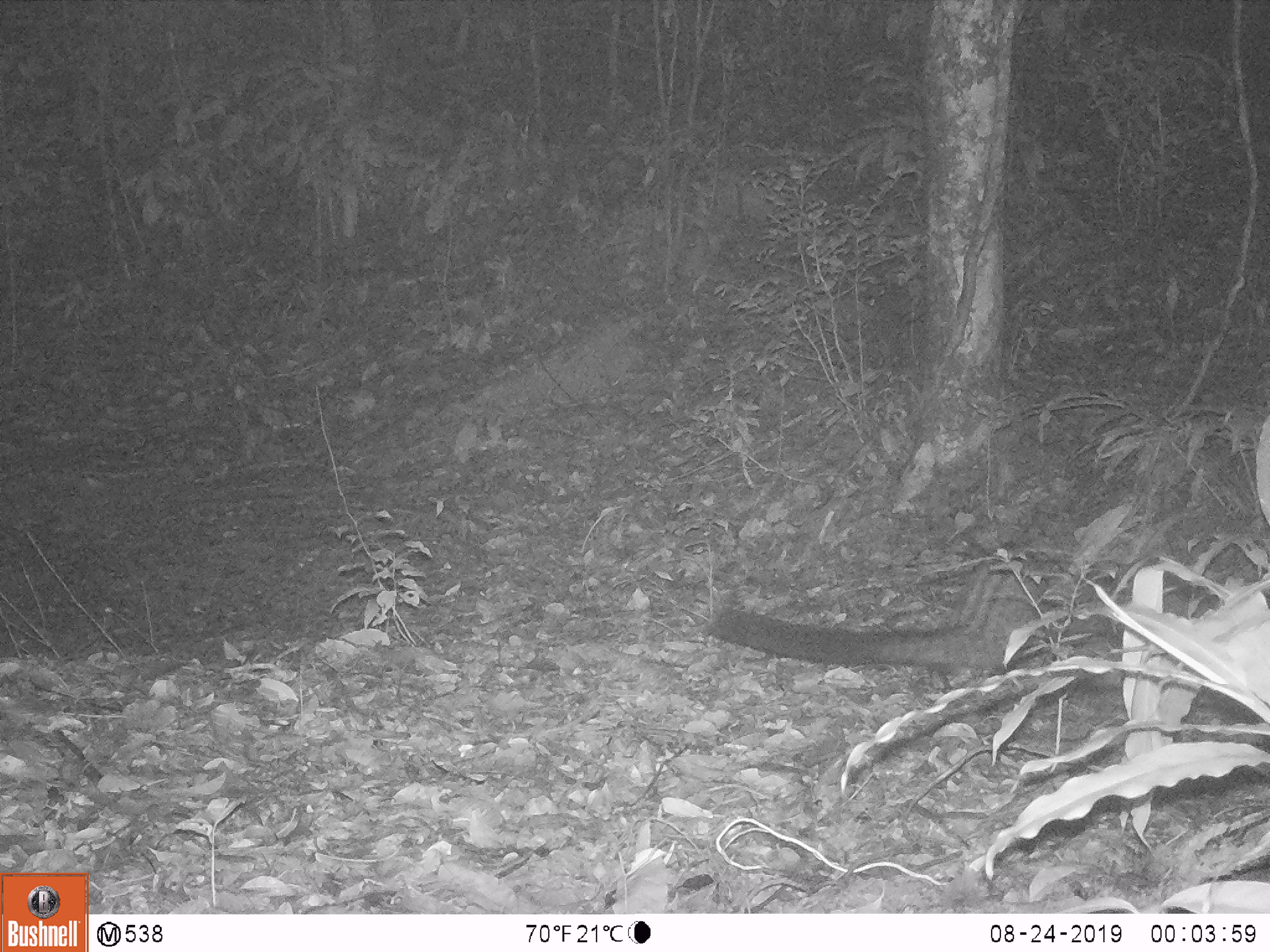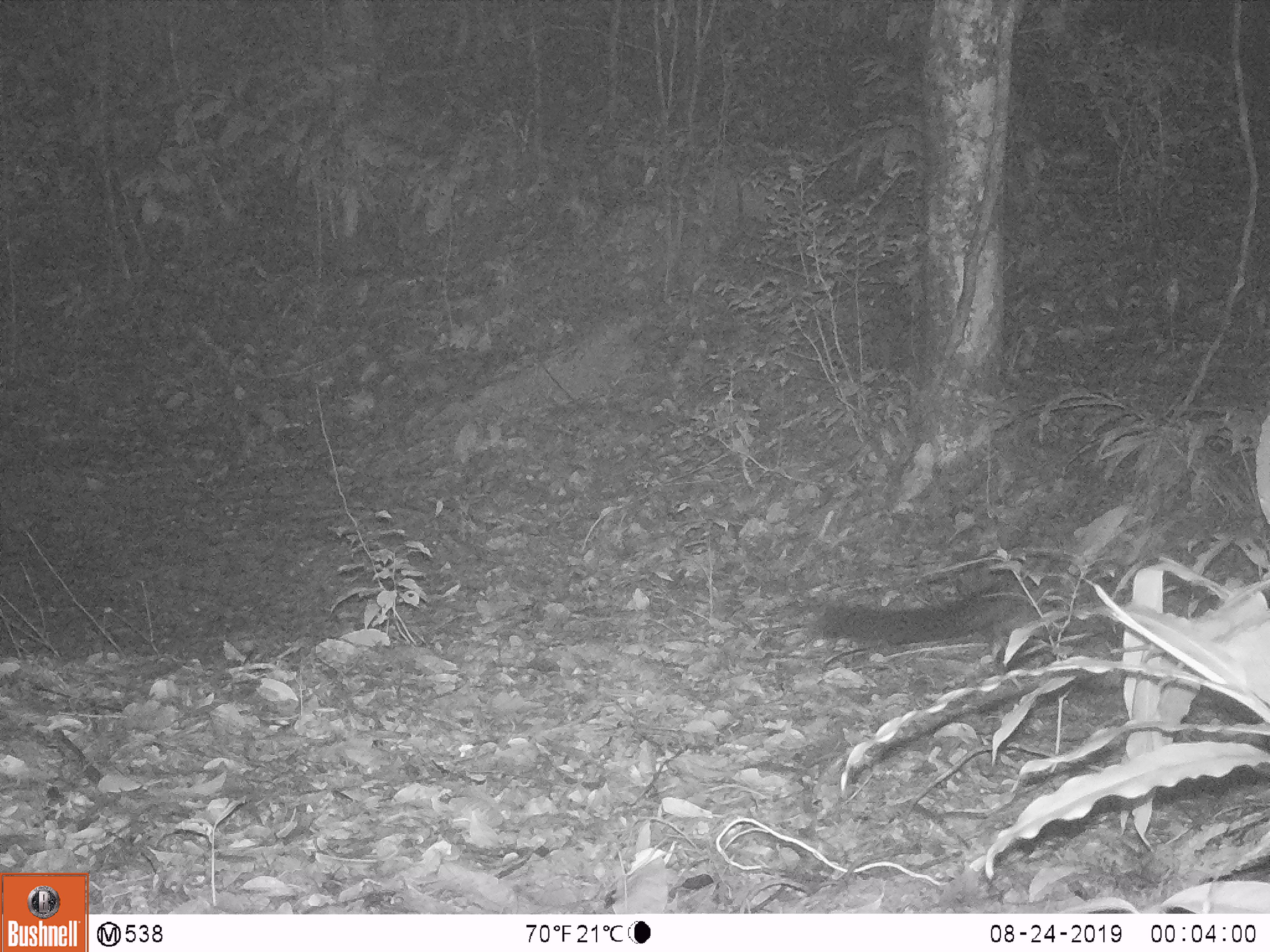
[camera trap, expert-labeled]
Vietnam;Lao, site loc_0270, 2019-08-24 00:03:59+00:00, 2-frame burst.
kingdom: Animalia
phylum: Chordata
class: Mammalia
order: Carnivora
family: Viverridae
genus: Paradoxurus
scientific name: Paradoxurus hermaphroditus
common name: common palm civet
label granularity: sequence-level